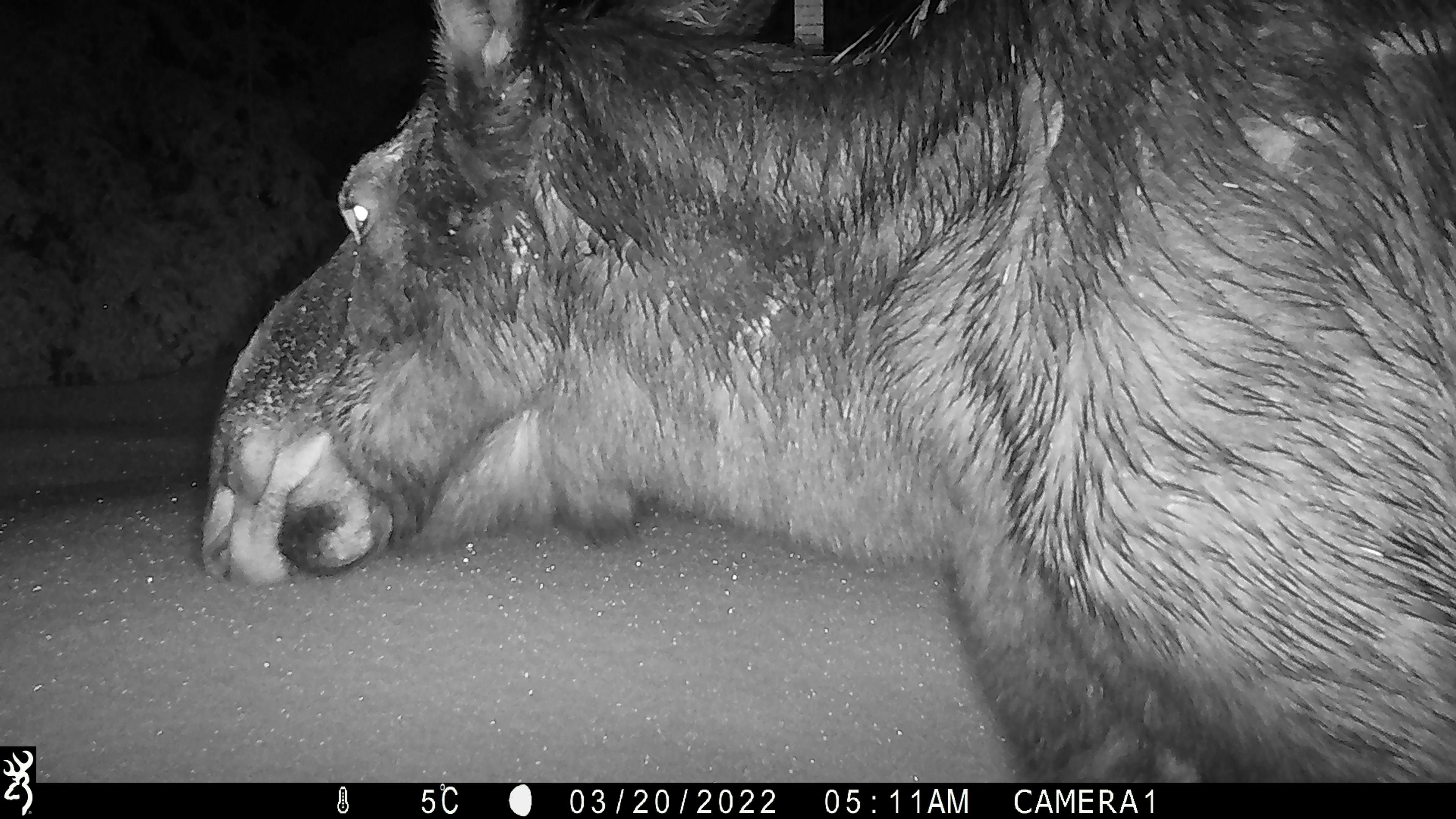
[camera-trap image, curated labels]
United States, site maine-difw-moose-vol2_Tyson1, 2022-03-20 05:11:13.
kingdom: Animalia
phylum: Chordata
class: Mammalia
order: Artiodactyla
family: Cervidae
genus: Alces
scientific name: Alces alces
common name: moose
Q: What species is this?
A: Moose (Alces alces).